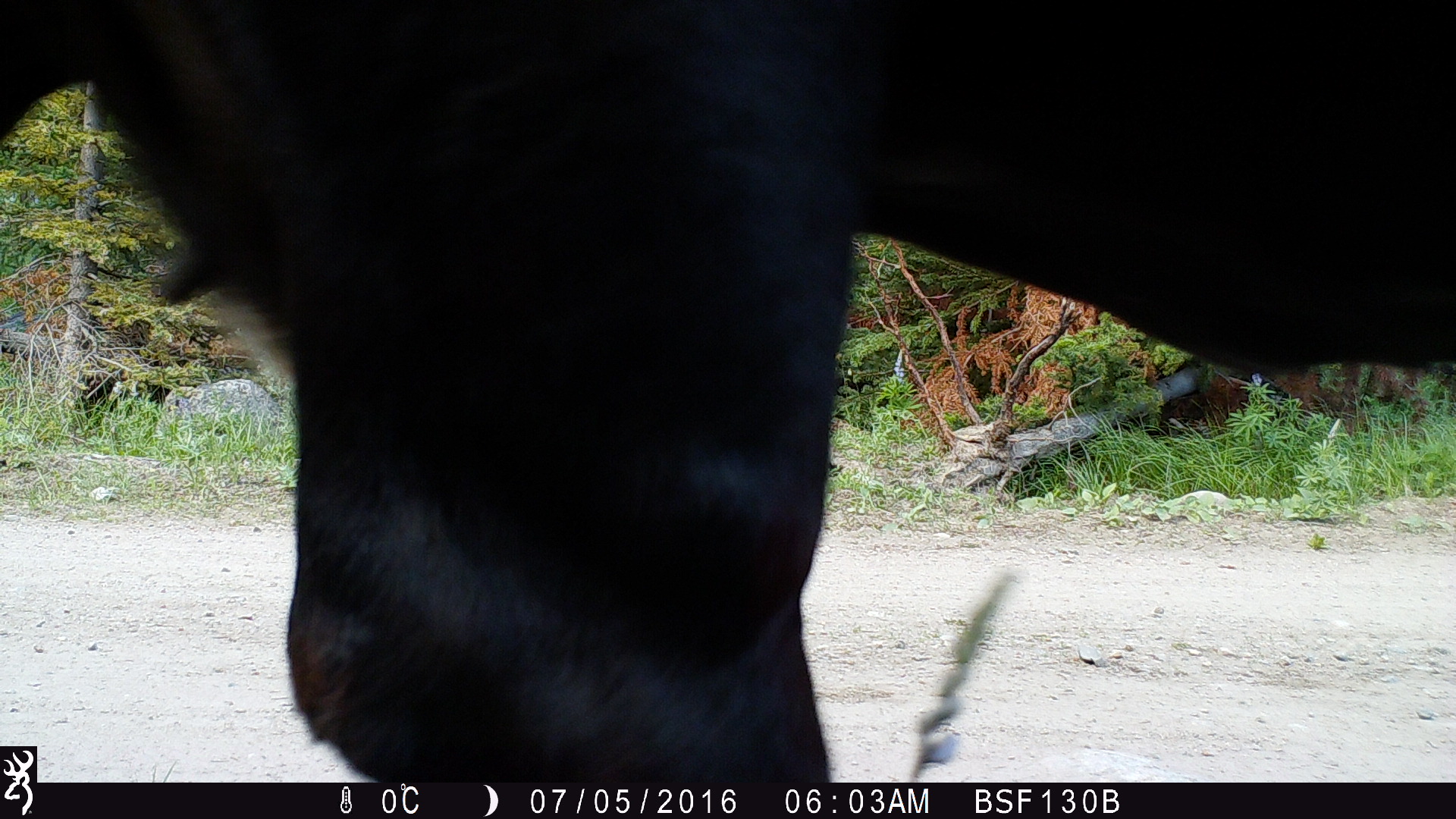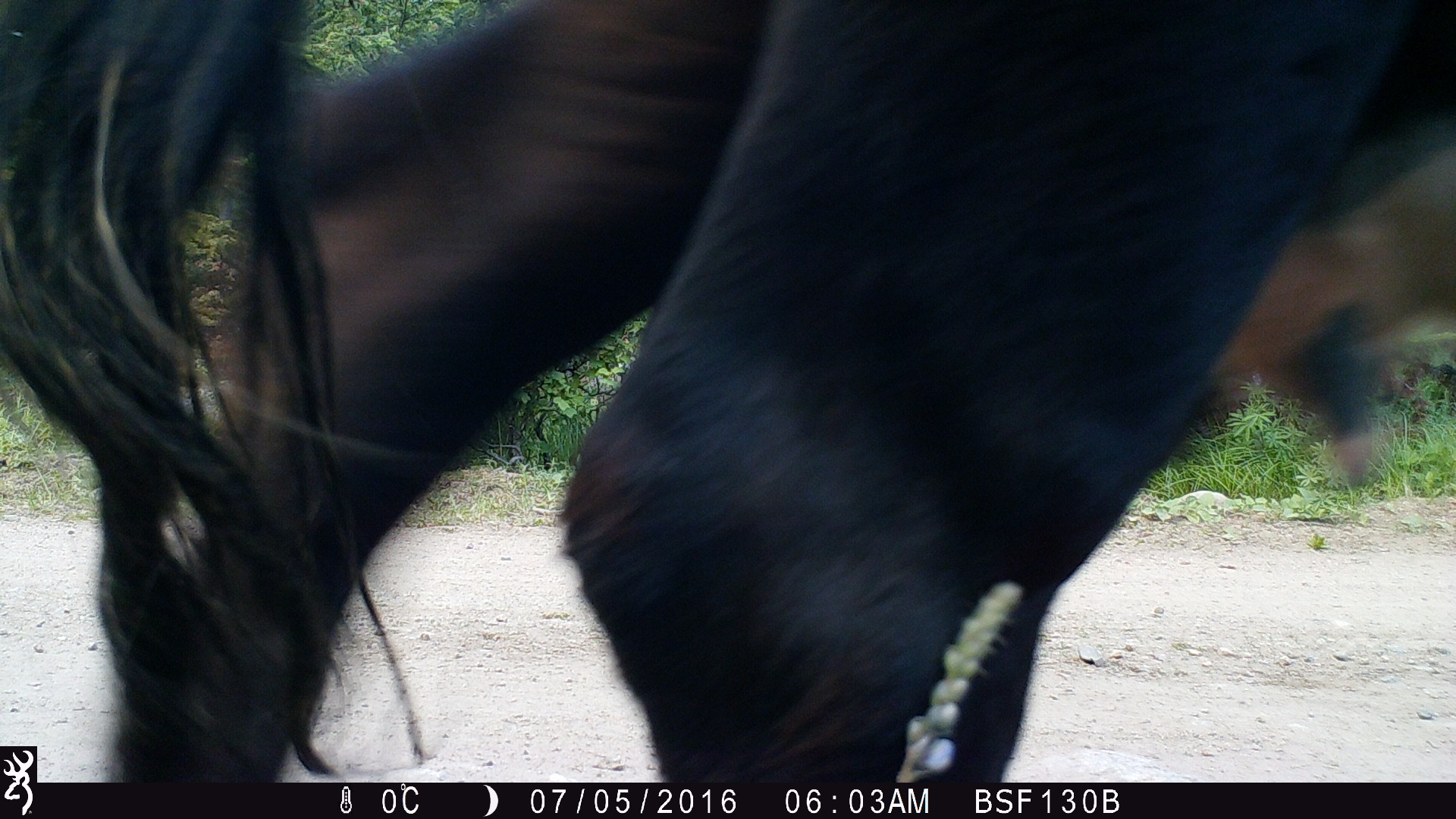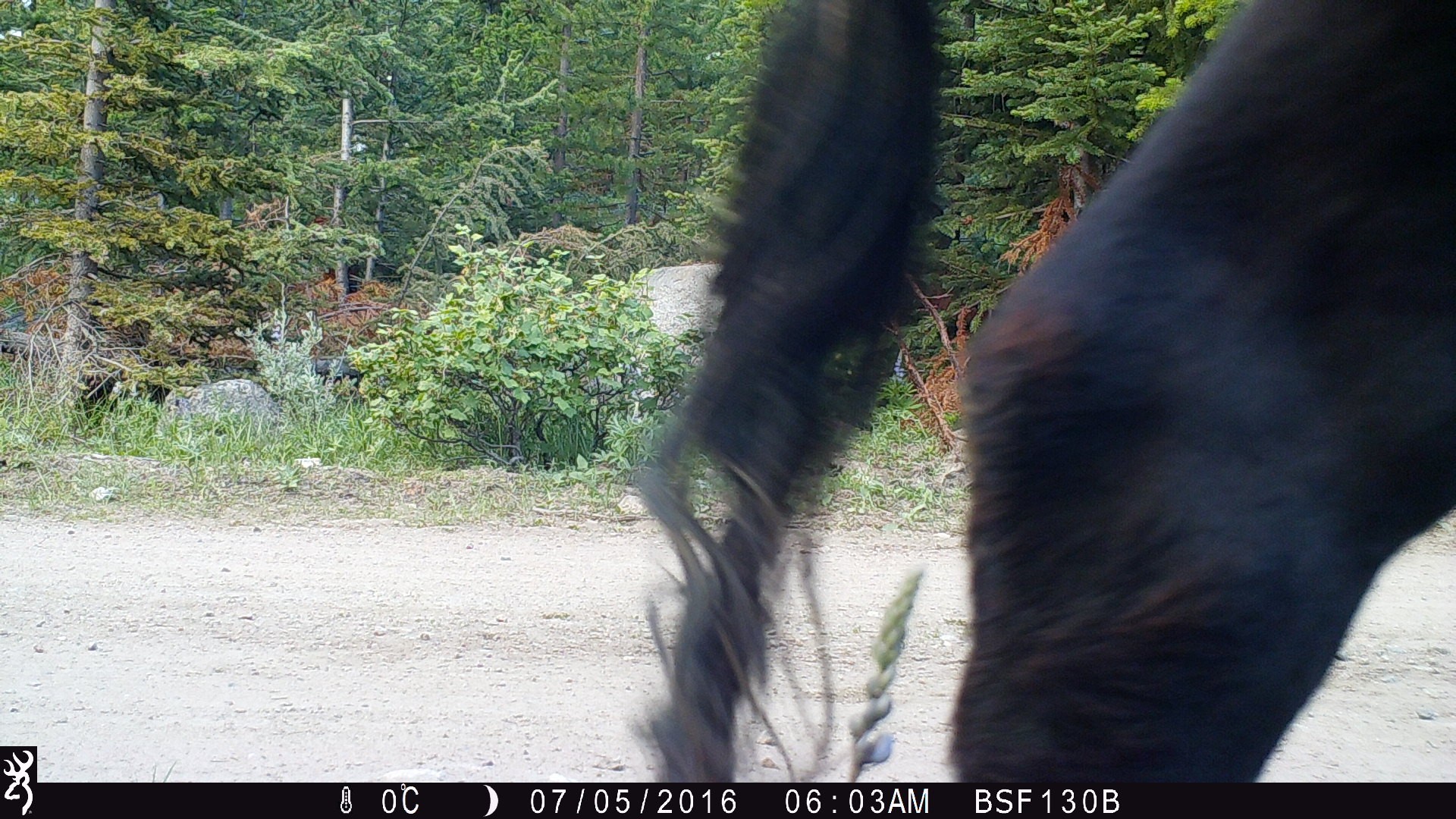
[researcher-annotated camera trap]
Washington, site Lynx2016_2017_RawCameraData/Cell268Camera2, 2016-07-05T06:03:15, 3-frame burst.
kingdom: Animalia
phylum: Chordata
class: Mammalia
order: Artiodactyla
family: Bovidae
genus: Bos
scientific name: Bos taurus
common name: domestic cattle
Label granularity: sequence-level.